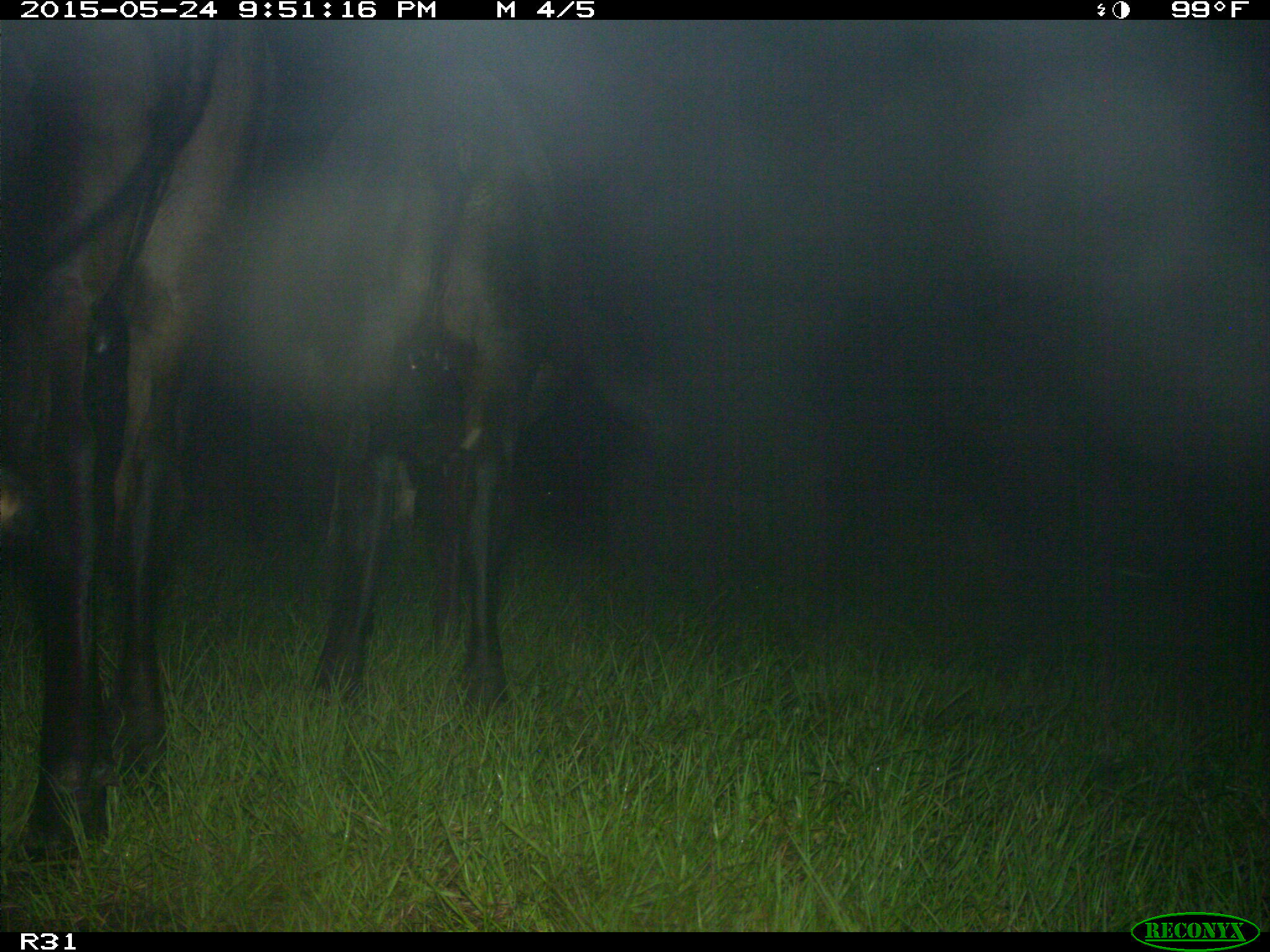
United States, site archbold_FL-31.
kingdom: Animalia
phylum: Chordata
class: Mammalia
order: Artiodactyla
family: Bovidae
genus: Bos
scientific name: Bos taurus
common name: domestic cow